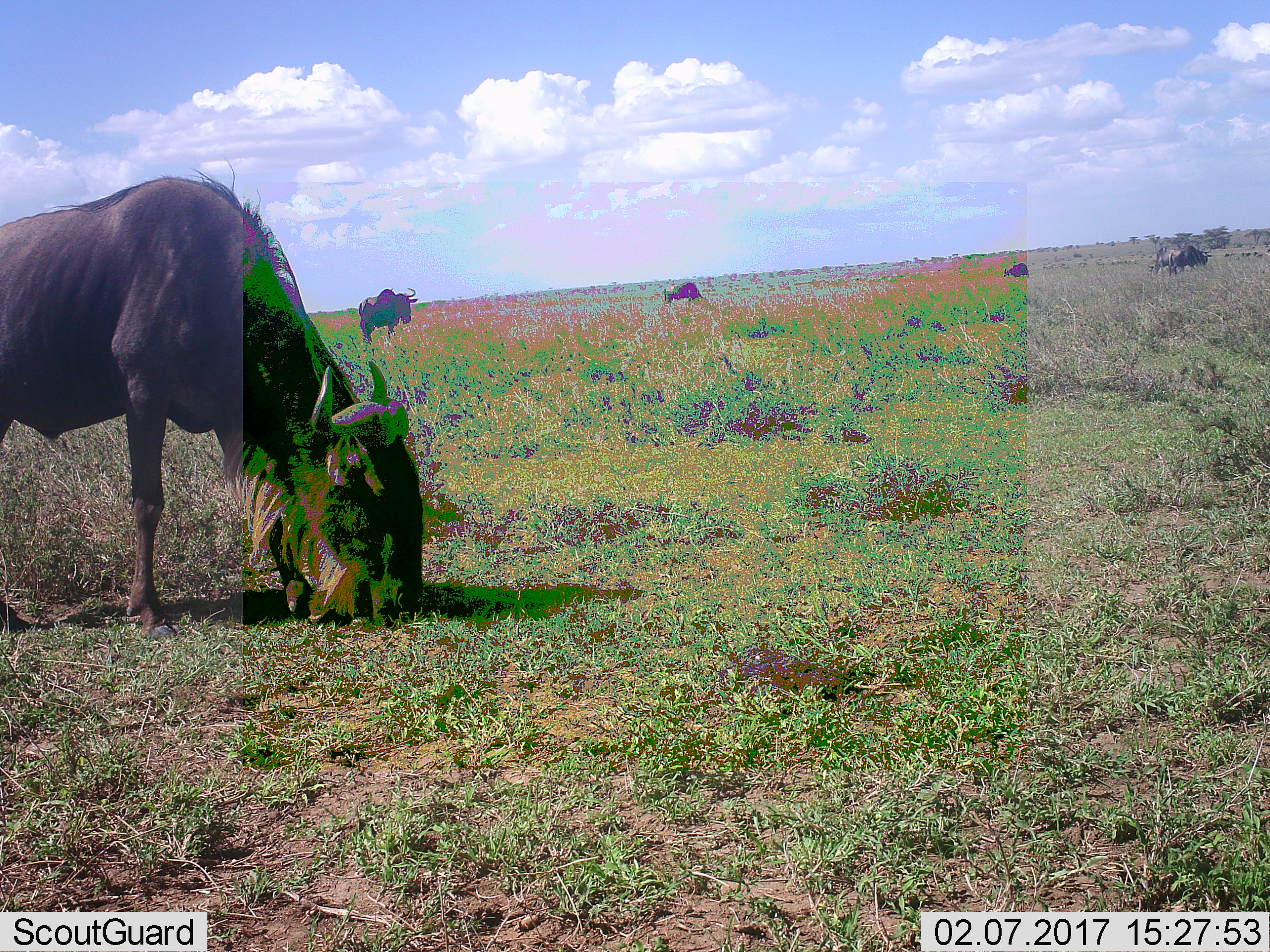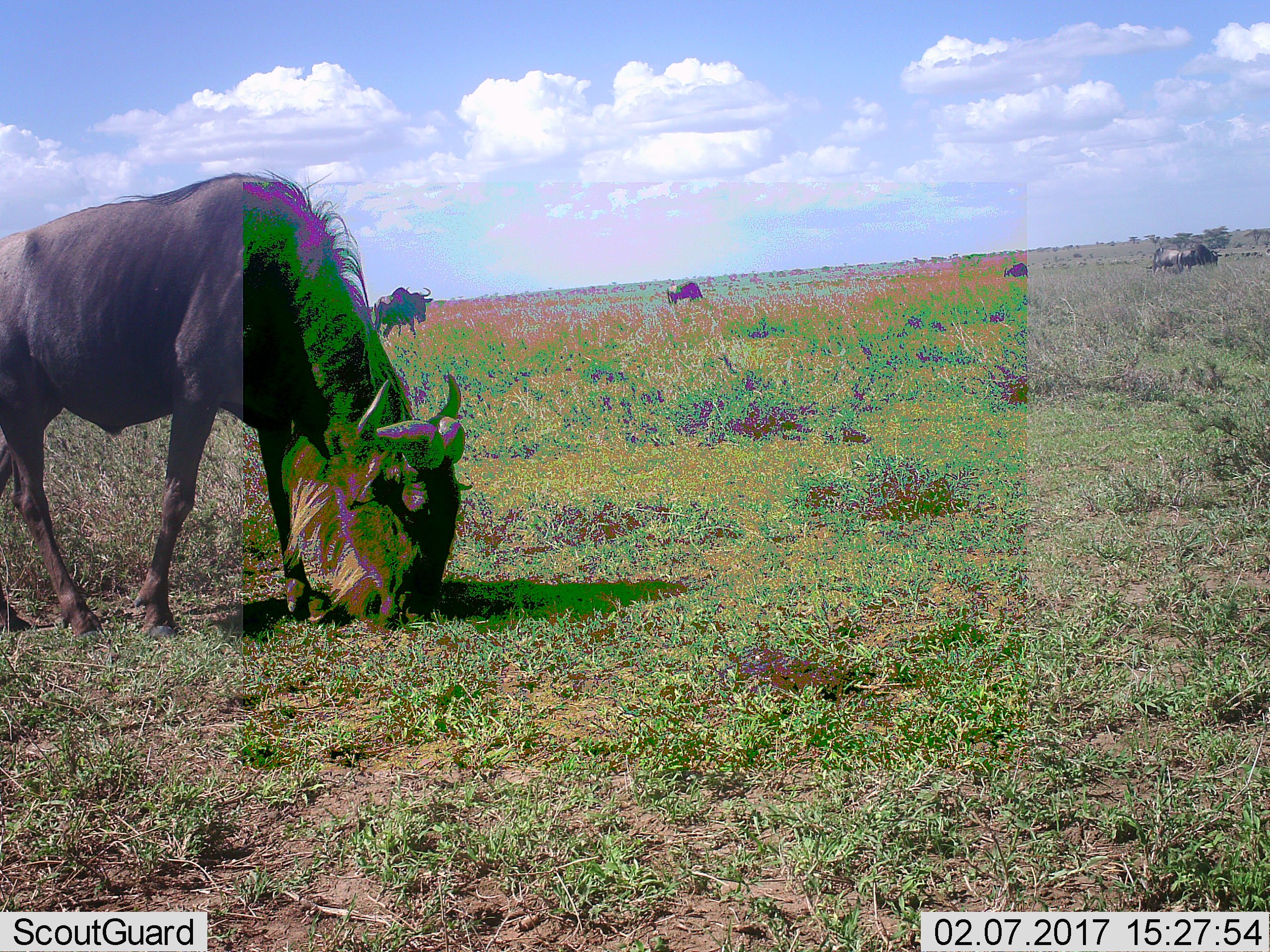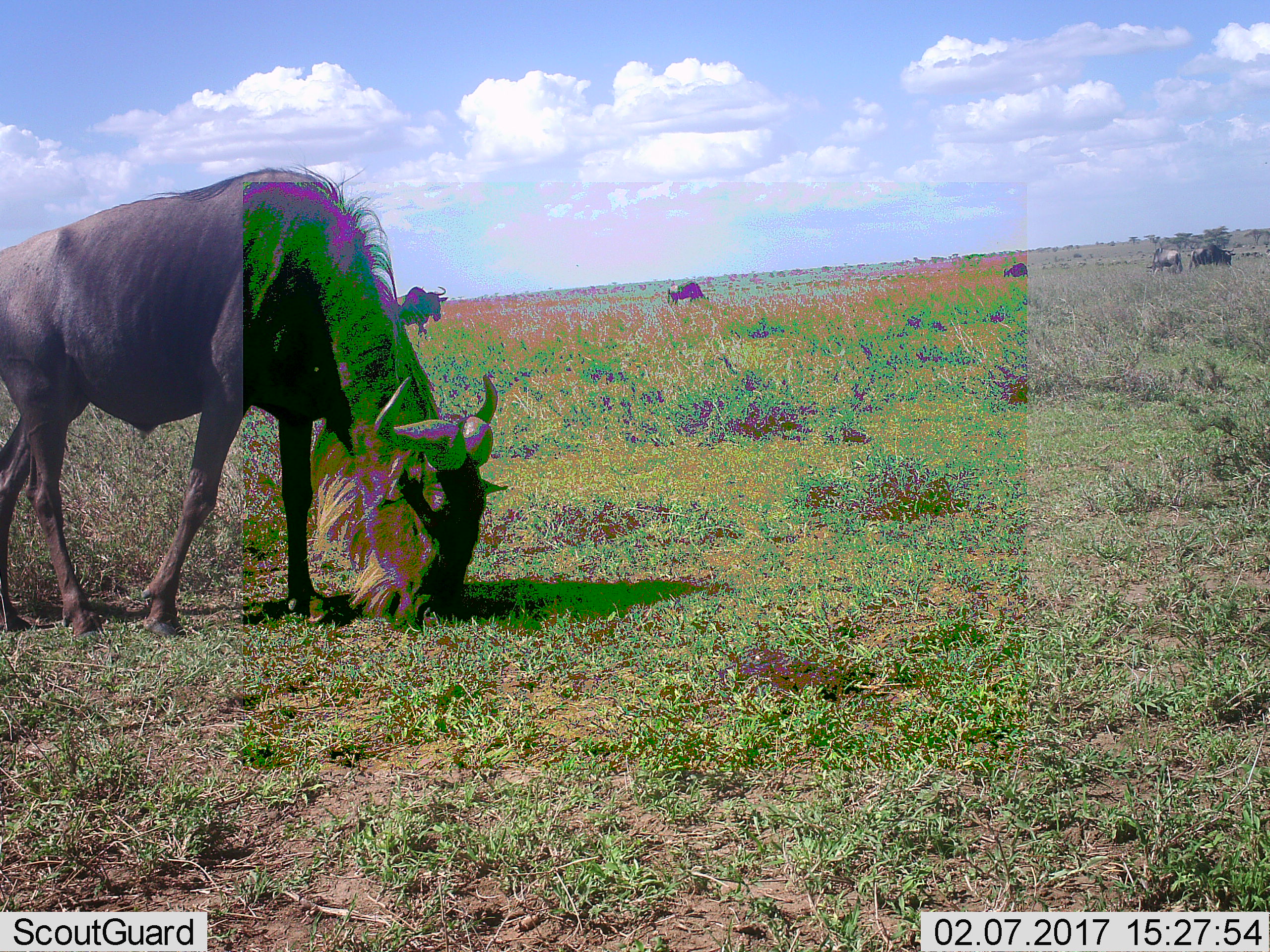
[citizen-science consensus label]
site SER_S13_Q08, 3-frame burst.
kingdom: Animalia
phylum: Chordata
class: Mammalia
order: Artiodactyla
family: Bovidae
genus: Connochaetes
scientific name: Connochaetes taurinus taurinus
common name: blue wildebeest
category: wildebeestblue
Wildebeestblue (blue wildebeest) (Connochaetes taurinus taurinus), count 6. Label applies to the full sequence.